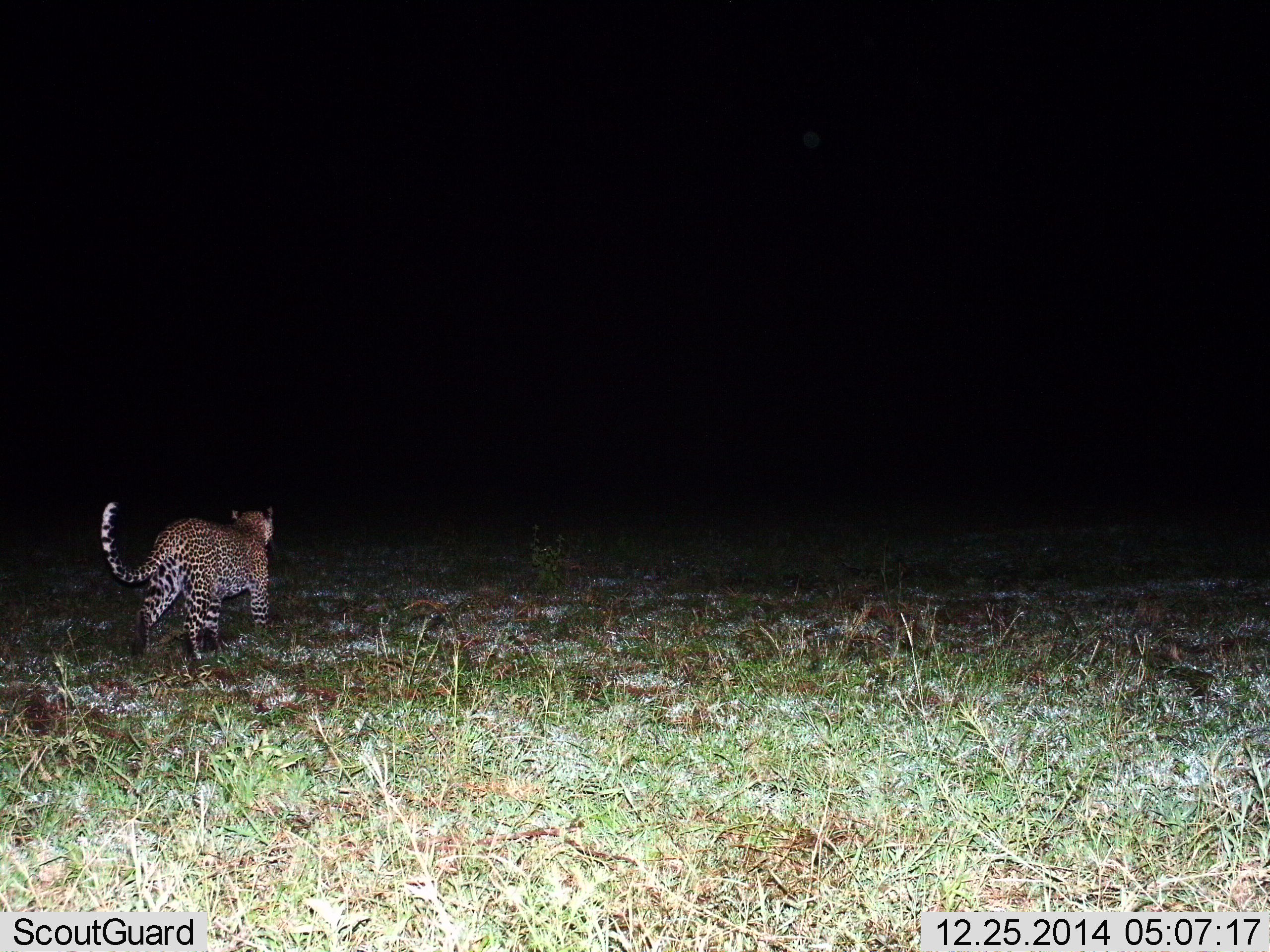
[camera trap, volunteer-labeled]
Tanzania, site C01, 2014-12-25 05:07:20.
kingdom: Animalia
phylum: Chordata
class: Mammalia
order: Carnivora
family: Felidae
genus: Panthera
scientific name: Panthera pardus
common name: leopard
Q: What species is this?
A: Leopard (Panthera pardus).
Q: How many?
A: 1.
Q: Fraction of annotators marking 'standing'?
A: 0%.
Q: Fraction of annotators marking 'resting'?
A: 0%.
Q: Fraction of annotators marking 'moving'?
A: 100%.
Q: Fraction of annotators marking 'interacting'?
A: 0%.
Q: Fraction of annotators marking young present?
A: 0%.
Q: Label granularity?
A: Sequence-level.